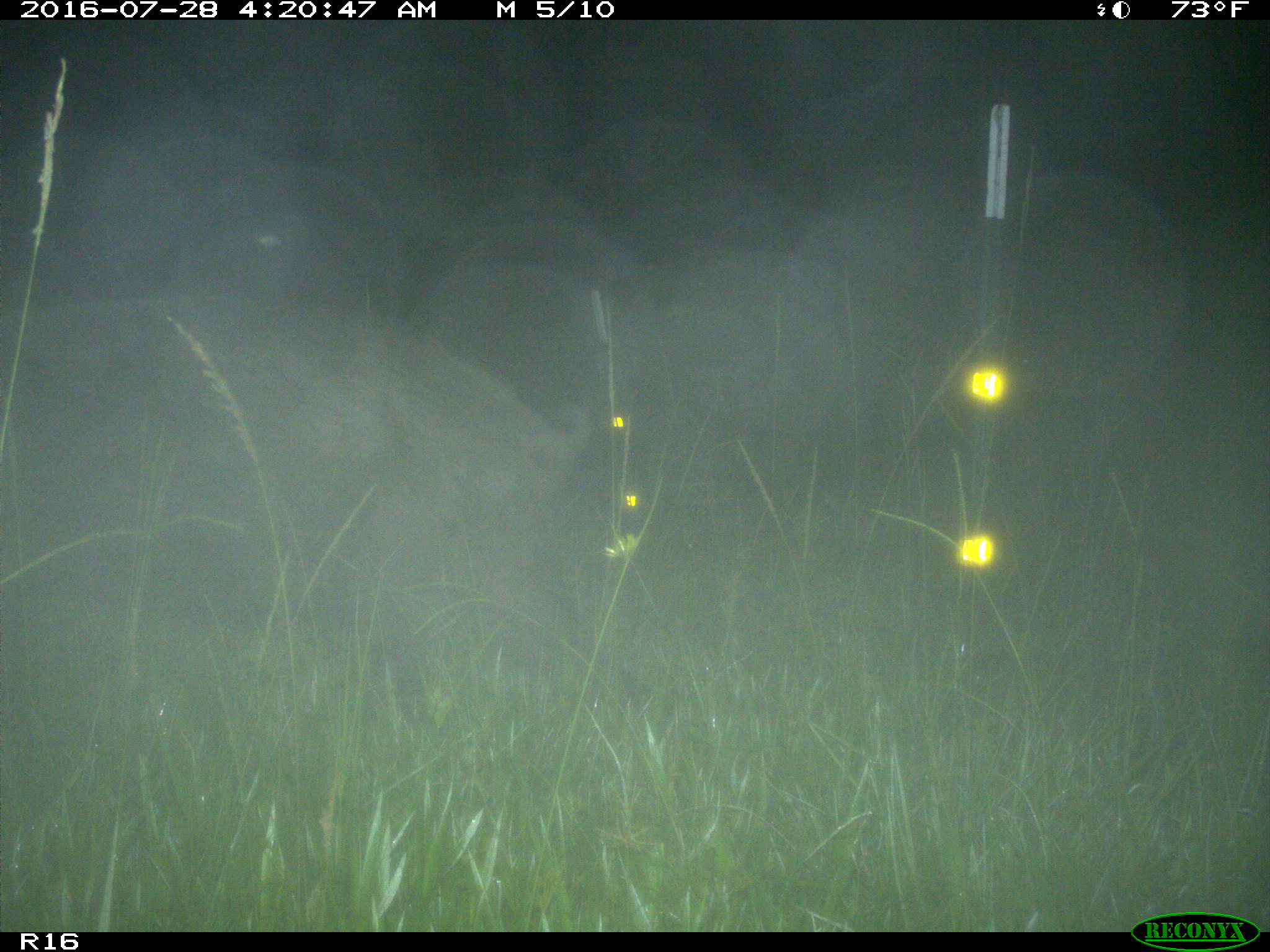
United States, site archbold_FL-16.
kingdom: Animalia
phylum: Chordata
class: Mammalia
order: Artiodactyla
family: Suidae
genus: Sus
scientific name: Sus scrofa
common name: wild boar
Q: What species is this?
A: Sus scrofa (wild boar).